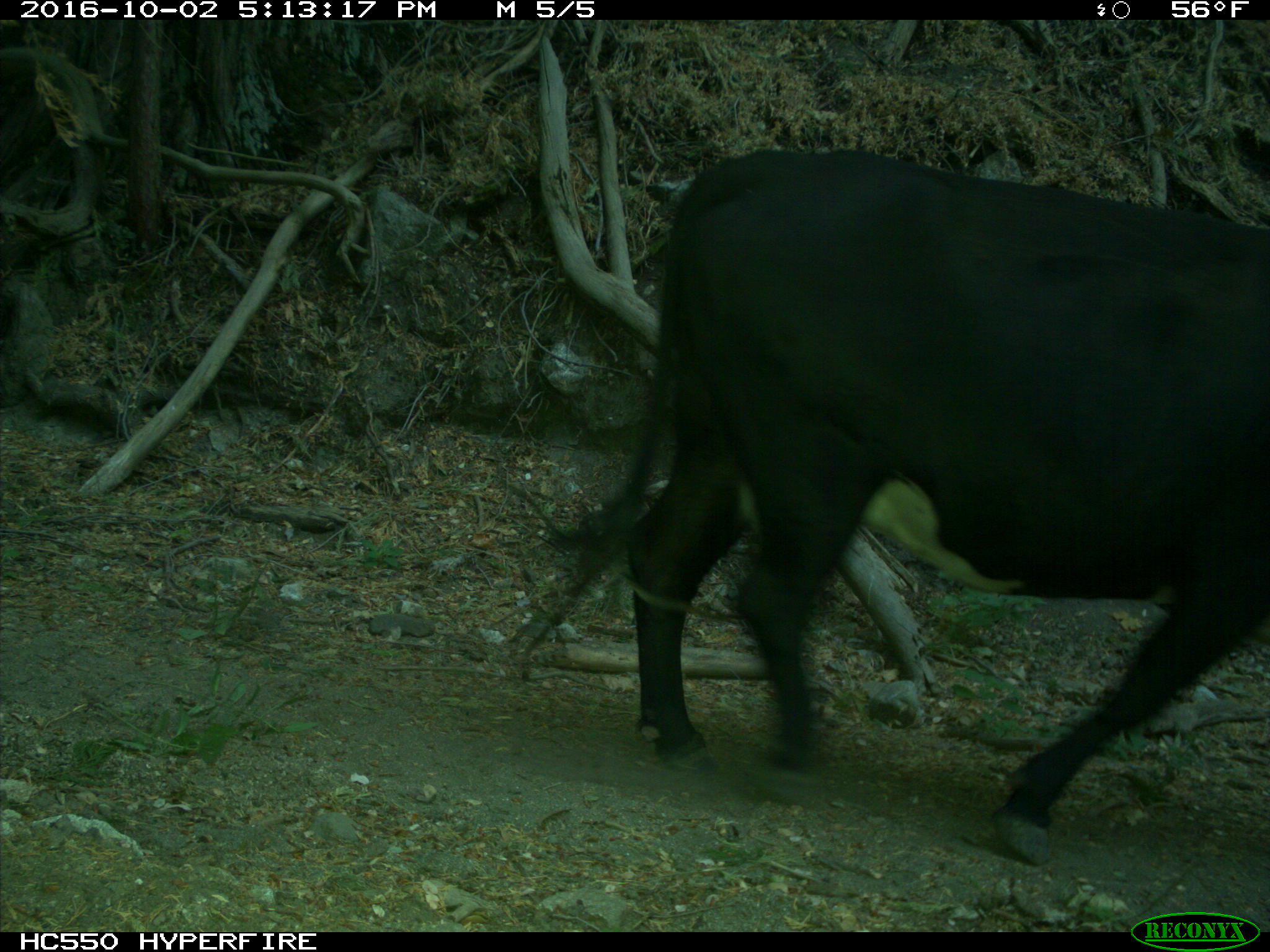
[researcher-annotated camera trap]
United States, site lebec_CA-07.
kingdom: Animalia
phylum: Chordata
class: Mammalia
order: Artiodactyla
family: Bovidae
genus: Bos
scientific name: Bos taurus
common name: domestic cow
Bos taurus (domestic cow).